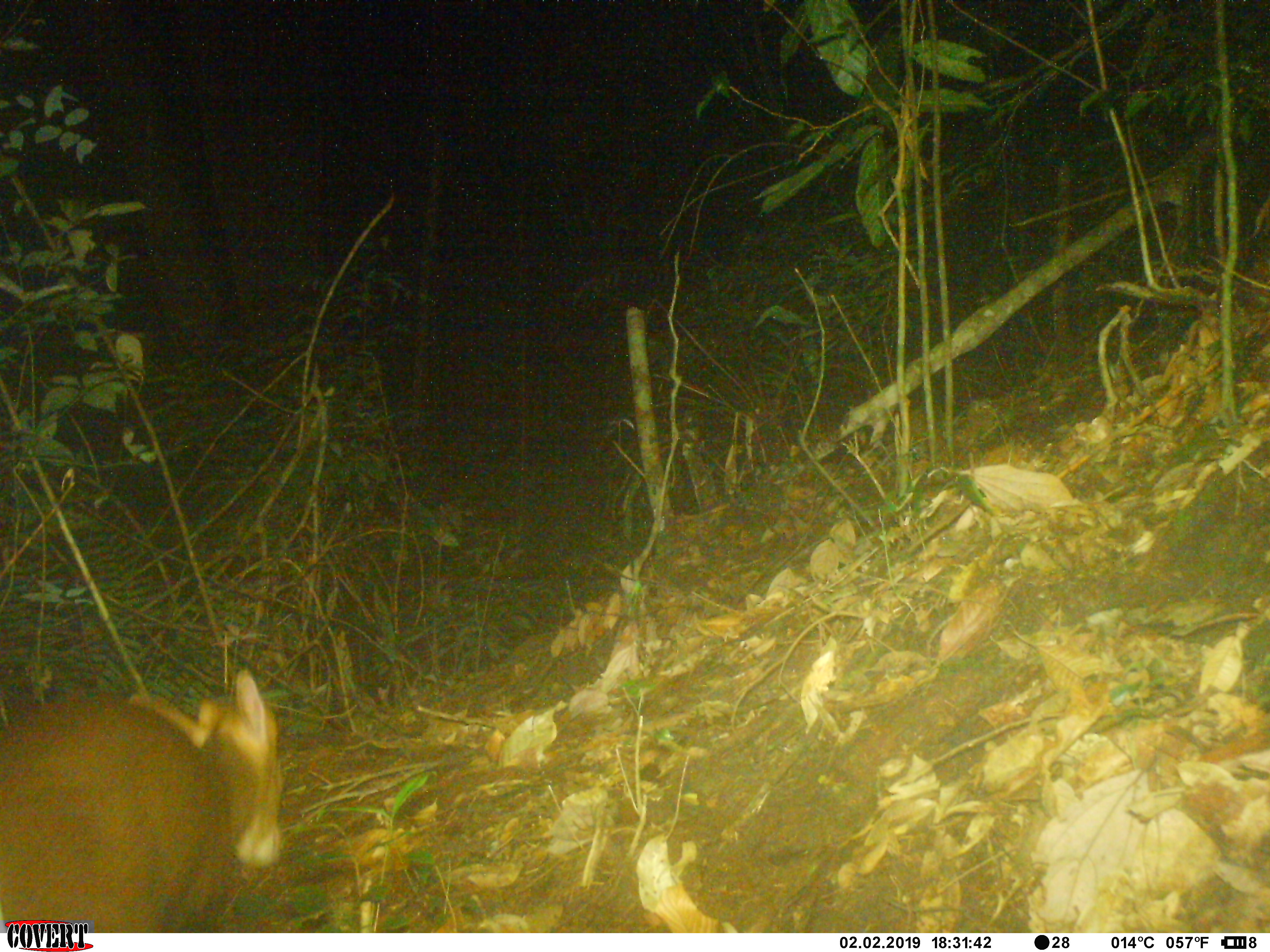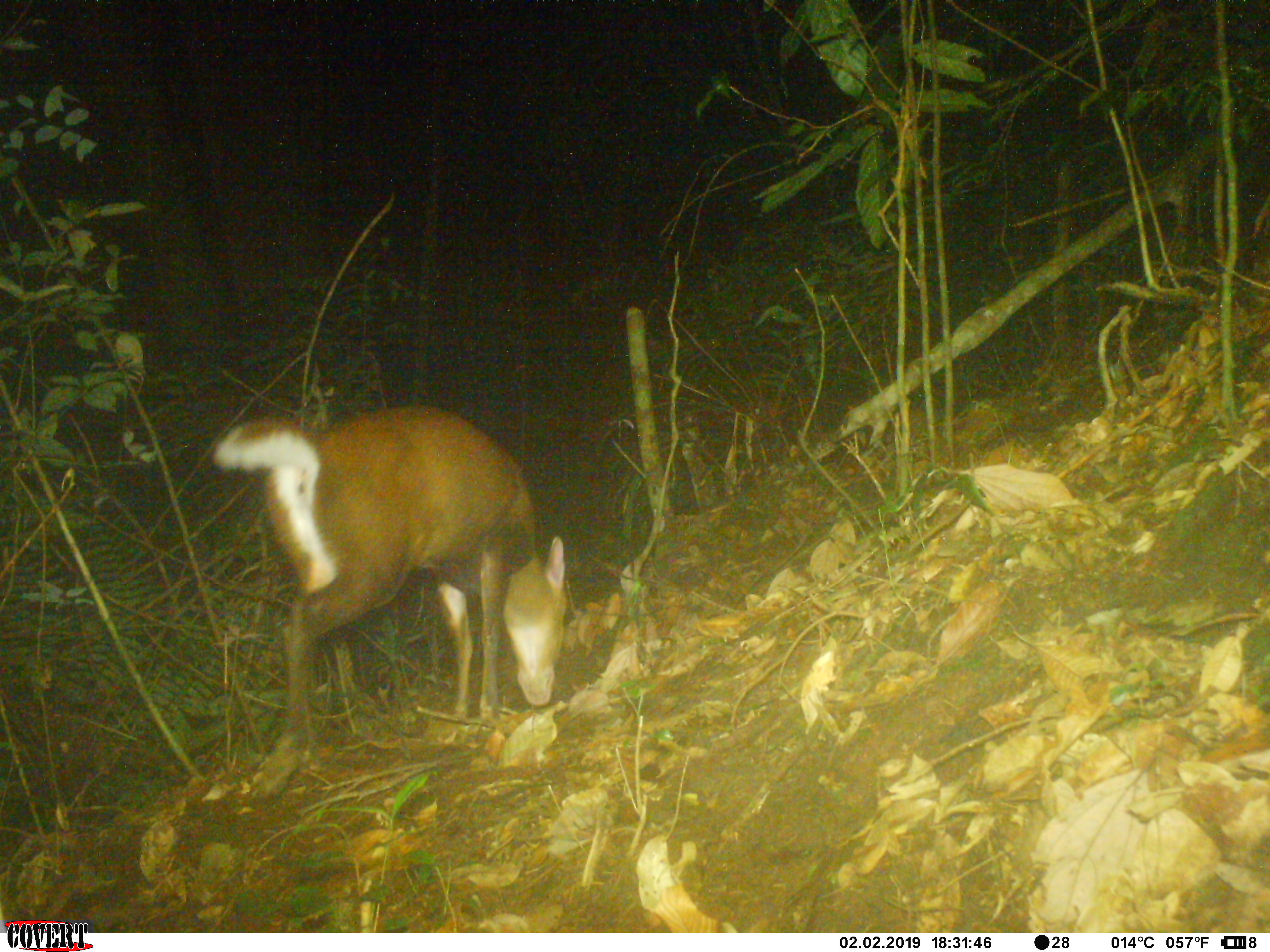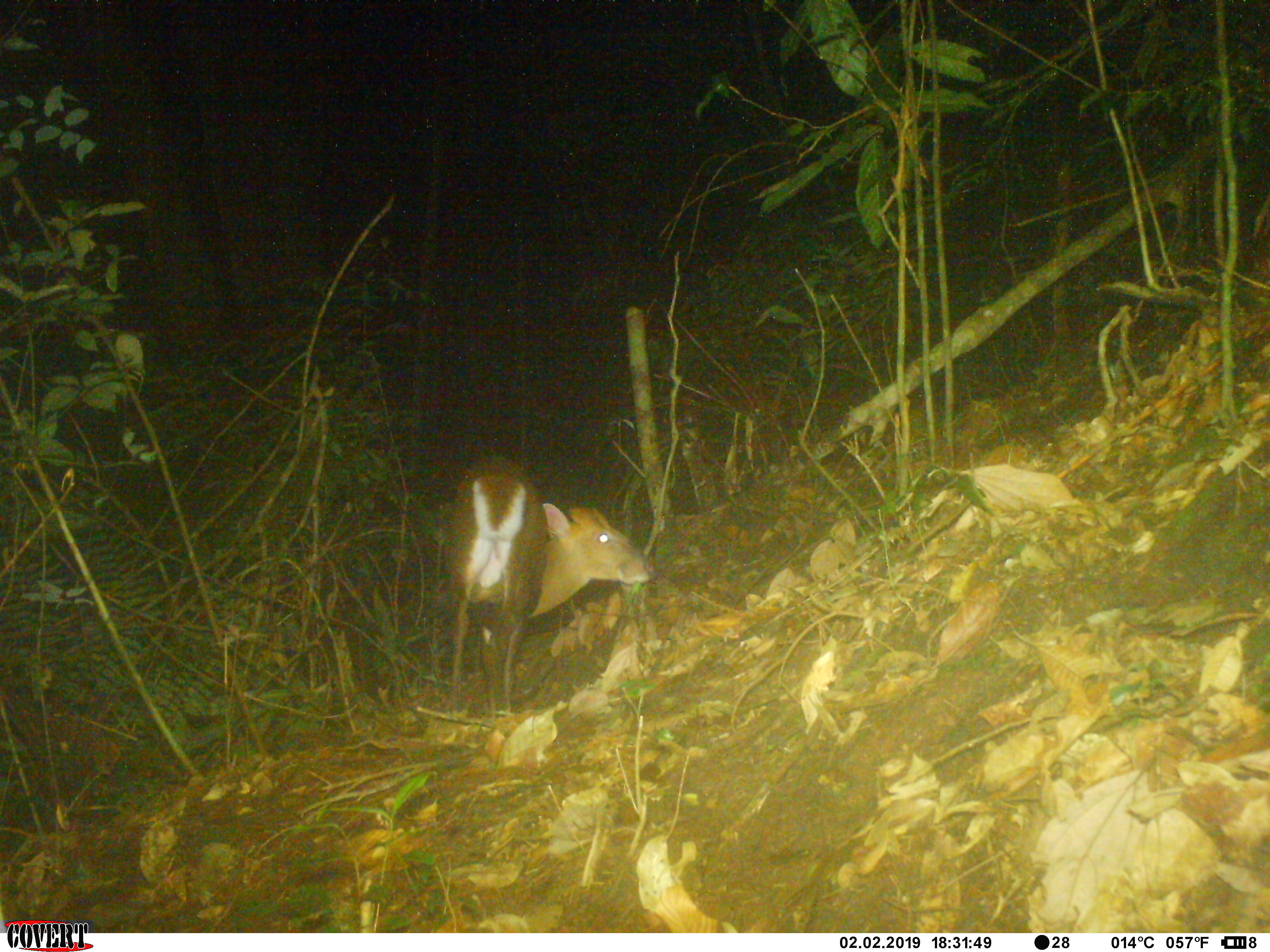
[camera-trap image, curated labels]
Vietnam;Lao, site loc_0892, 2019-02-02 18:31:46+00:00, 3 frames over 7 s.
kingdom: Animalia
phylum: Chordata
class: Mammalia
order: Artiodactyla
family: Cervidae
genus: Muntiacus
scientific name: Muntiacus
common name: muntjacs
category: unidentified muntjac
Unidentified muntjac (muntjacs) (Muntiacus). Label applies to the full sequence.